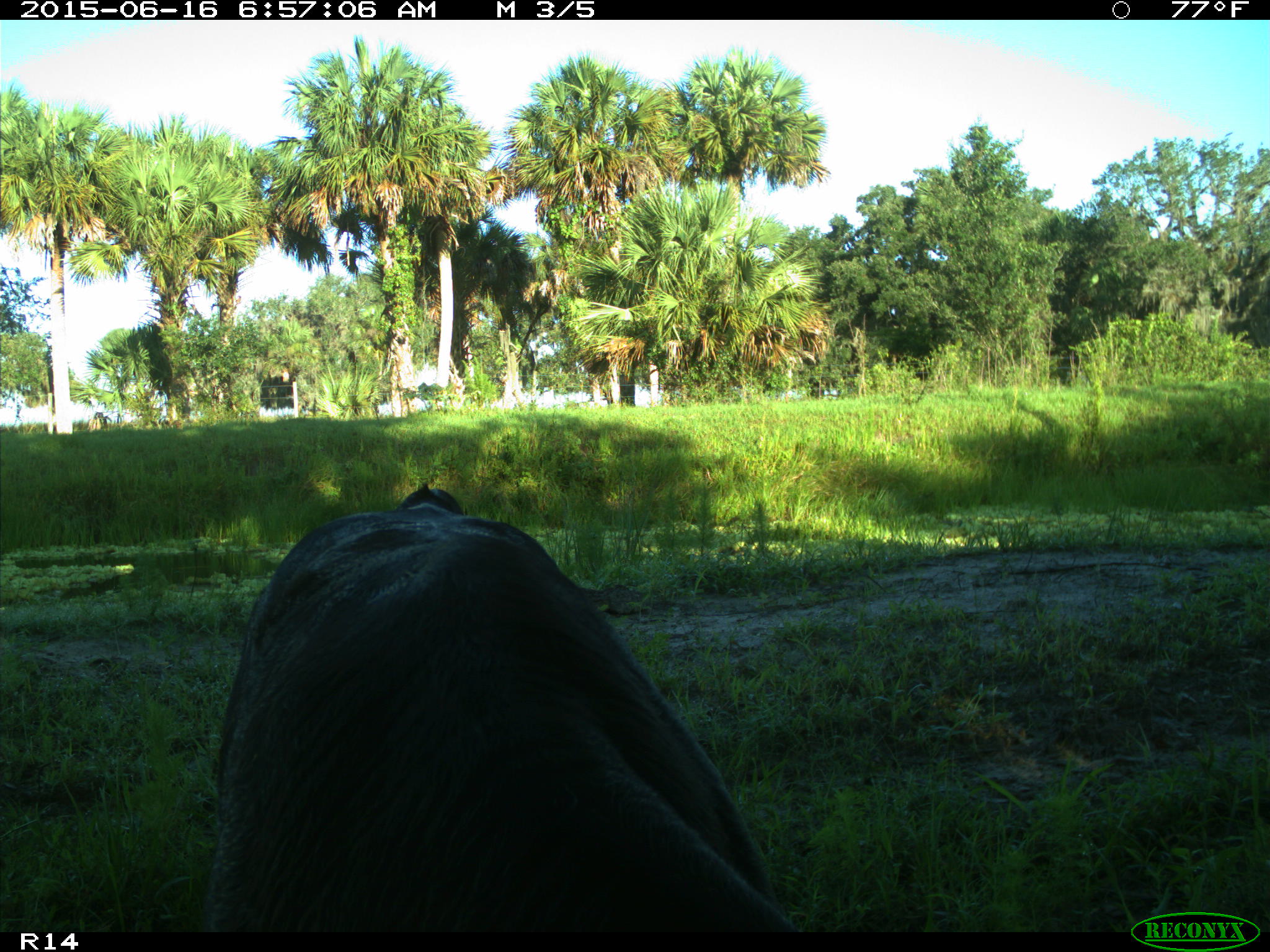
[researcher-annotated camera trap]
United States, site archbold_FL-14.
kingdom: Animalia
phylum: Chordata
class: Mammalia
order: Artiodactyla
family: Bovidae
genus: Bos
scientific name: Bos taurus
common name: domestic cow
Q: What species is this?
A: Bos taurus (domestic cow).